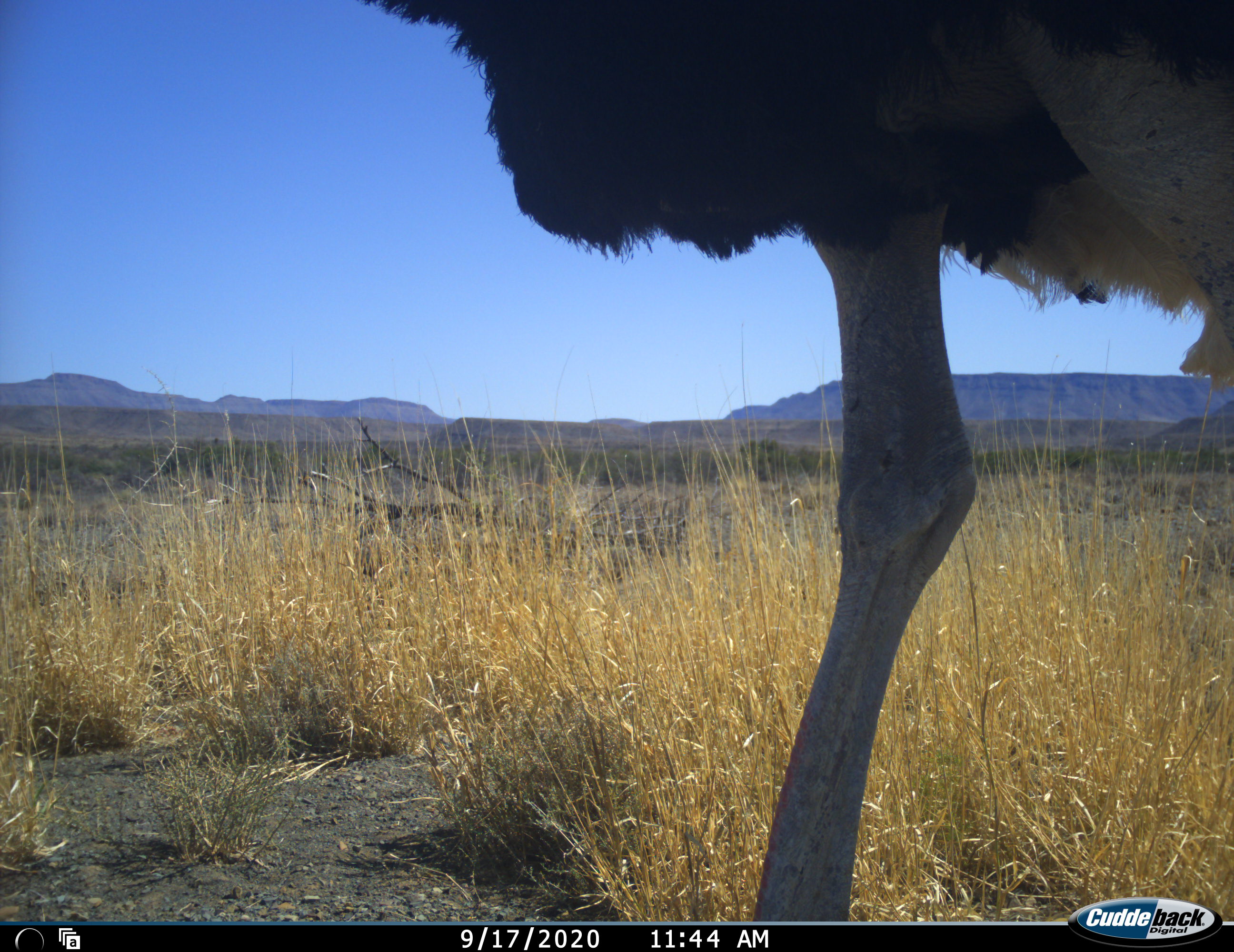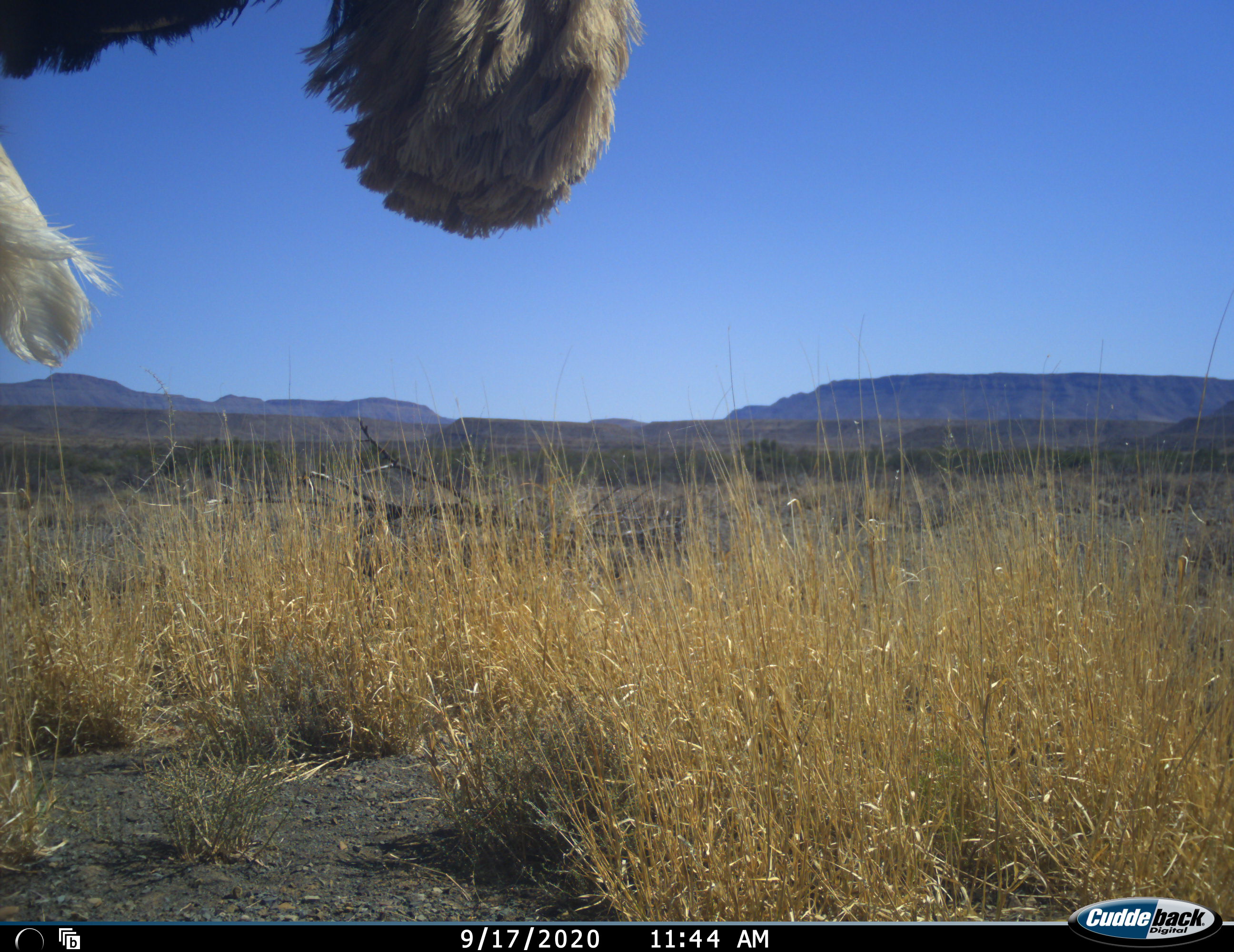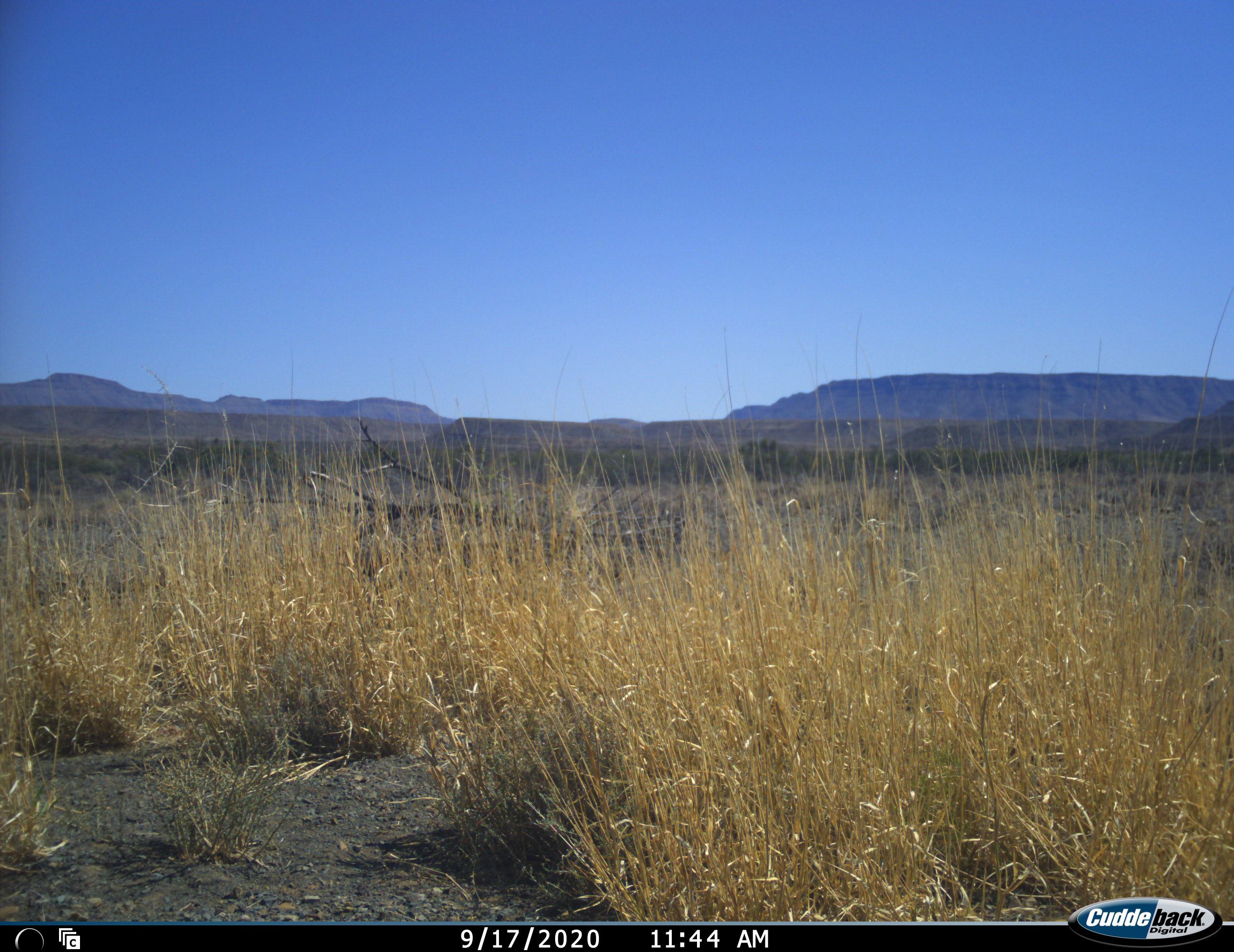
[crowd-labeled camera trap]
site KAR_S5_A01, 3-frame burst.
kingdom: Animalia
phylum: Chordata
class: Aves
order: Struthioniformes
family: Struthionidae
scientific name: Struthionidae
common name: ostrich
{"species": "ostrich (Struthionidae)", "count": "1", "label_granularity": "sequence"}